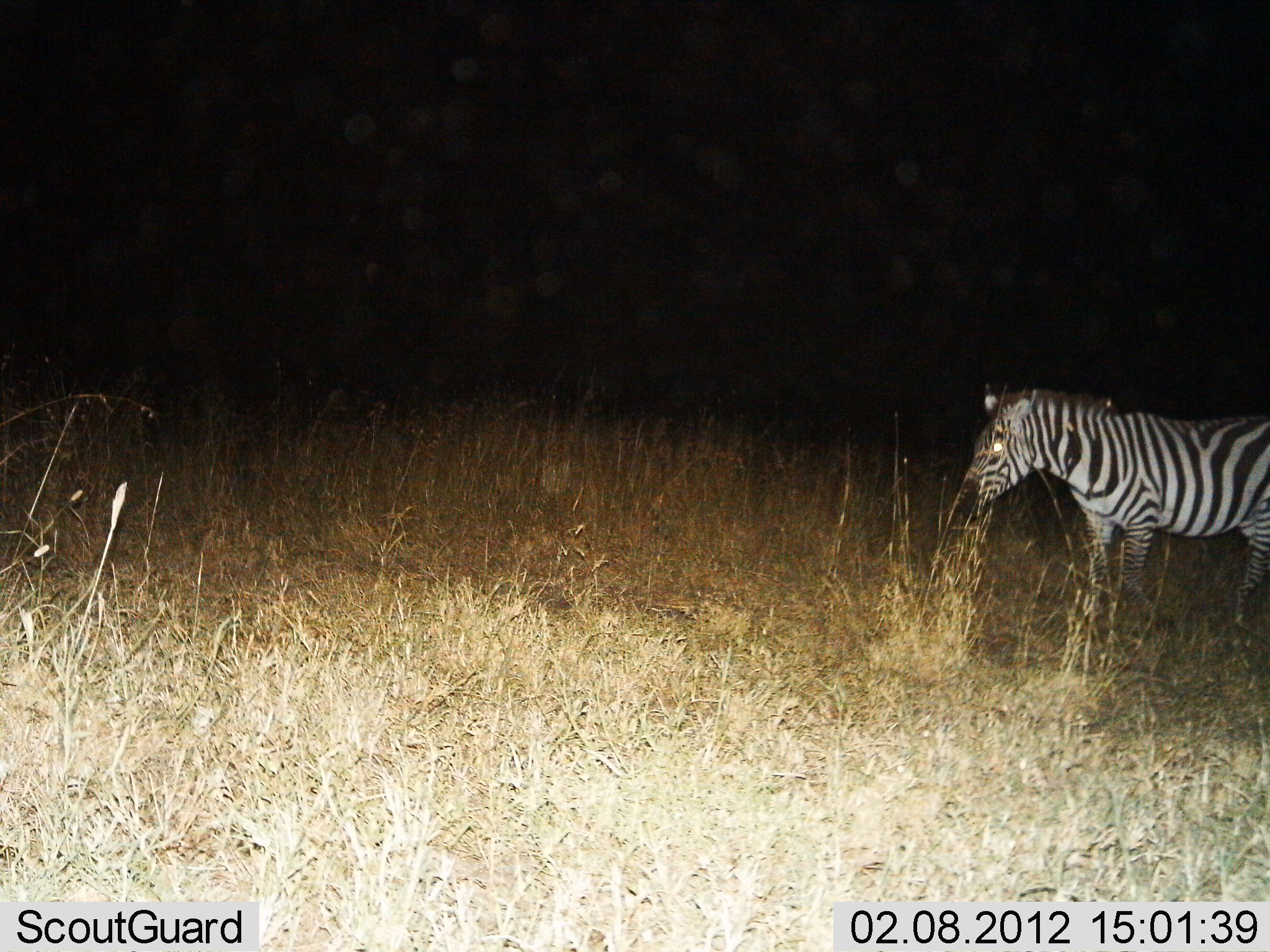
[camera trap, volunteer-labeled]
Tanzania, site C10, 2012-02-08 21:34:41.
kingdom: Animalia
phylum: Chordata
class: Mammalia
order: Perissodactyla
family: Equidae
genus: Equus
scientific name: Equus quagga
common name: plains zebra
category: zebra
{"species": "zebra (plains zebra) (Equus quagga)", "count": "1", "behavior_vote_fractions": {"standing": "86%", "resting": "0%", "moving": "9%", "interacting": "0%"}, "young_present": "0%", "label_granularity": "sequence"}